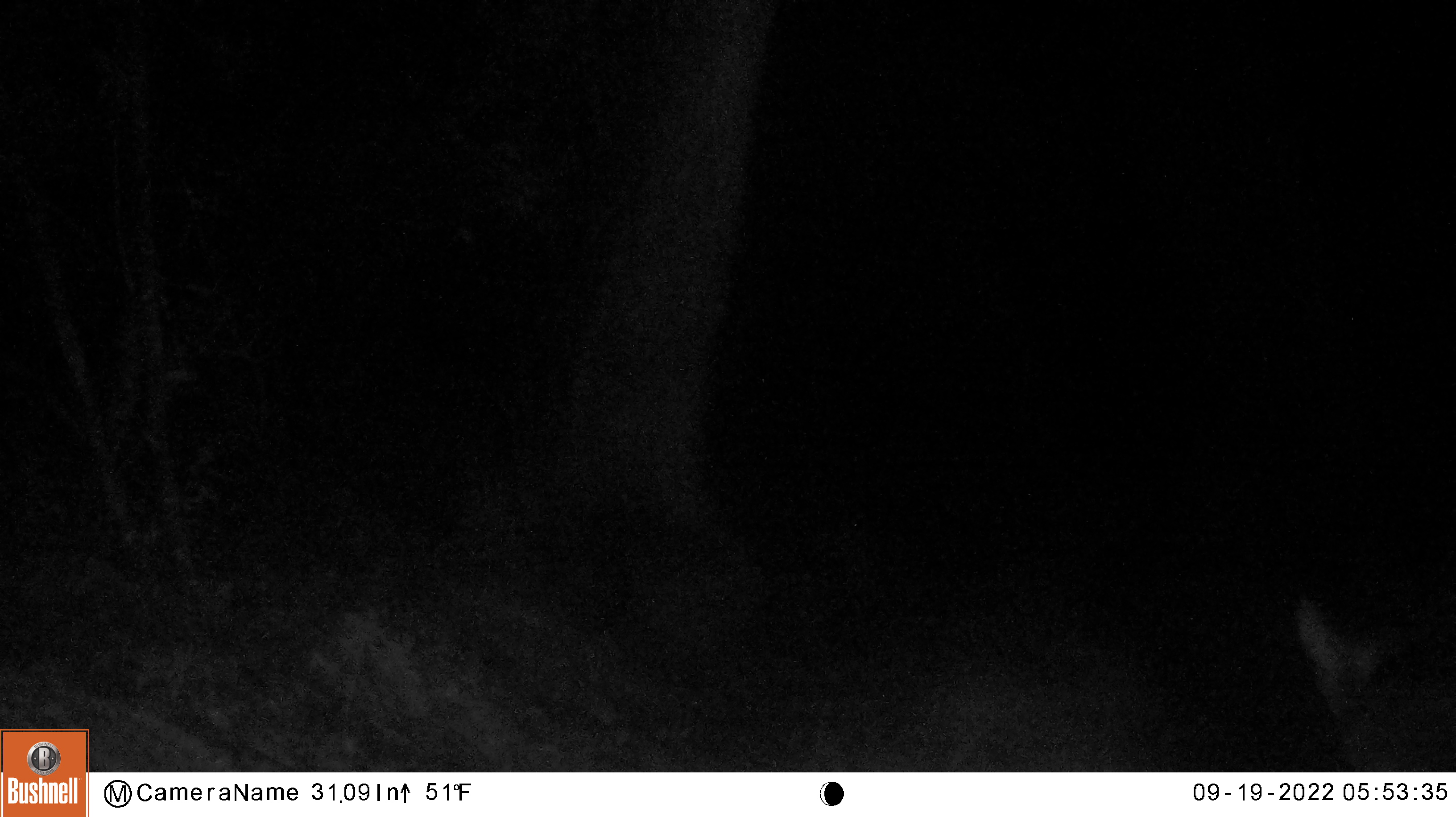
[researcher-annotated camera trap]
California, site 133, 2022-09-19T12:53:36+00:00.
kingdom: Animalia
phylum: Chordata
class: Mammalia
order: Artiodactyla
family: Cervidae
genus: Odocoileus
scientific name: Odocoileus hemionus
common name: mule deer